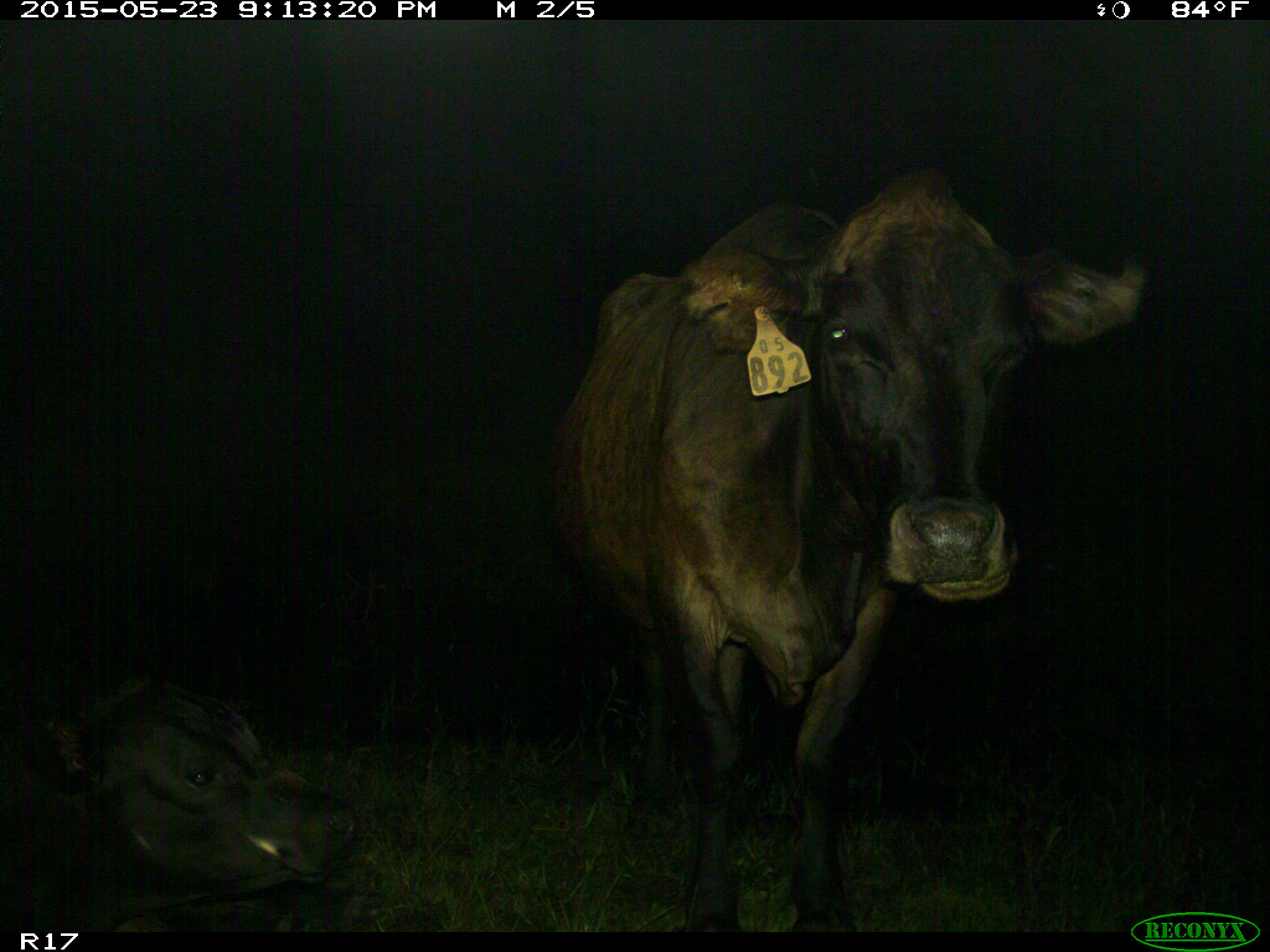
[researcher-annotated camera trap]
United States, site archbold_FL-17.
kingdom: Animalia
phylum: Chordata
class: Mammalia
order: Artiodactyla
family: Bovidae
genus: Bos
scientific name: Bos taurus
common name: domestic cow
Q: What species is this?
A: Bos taurus (domestic cow).